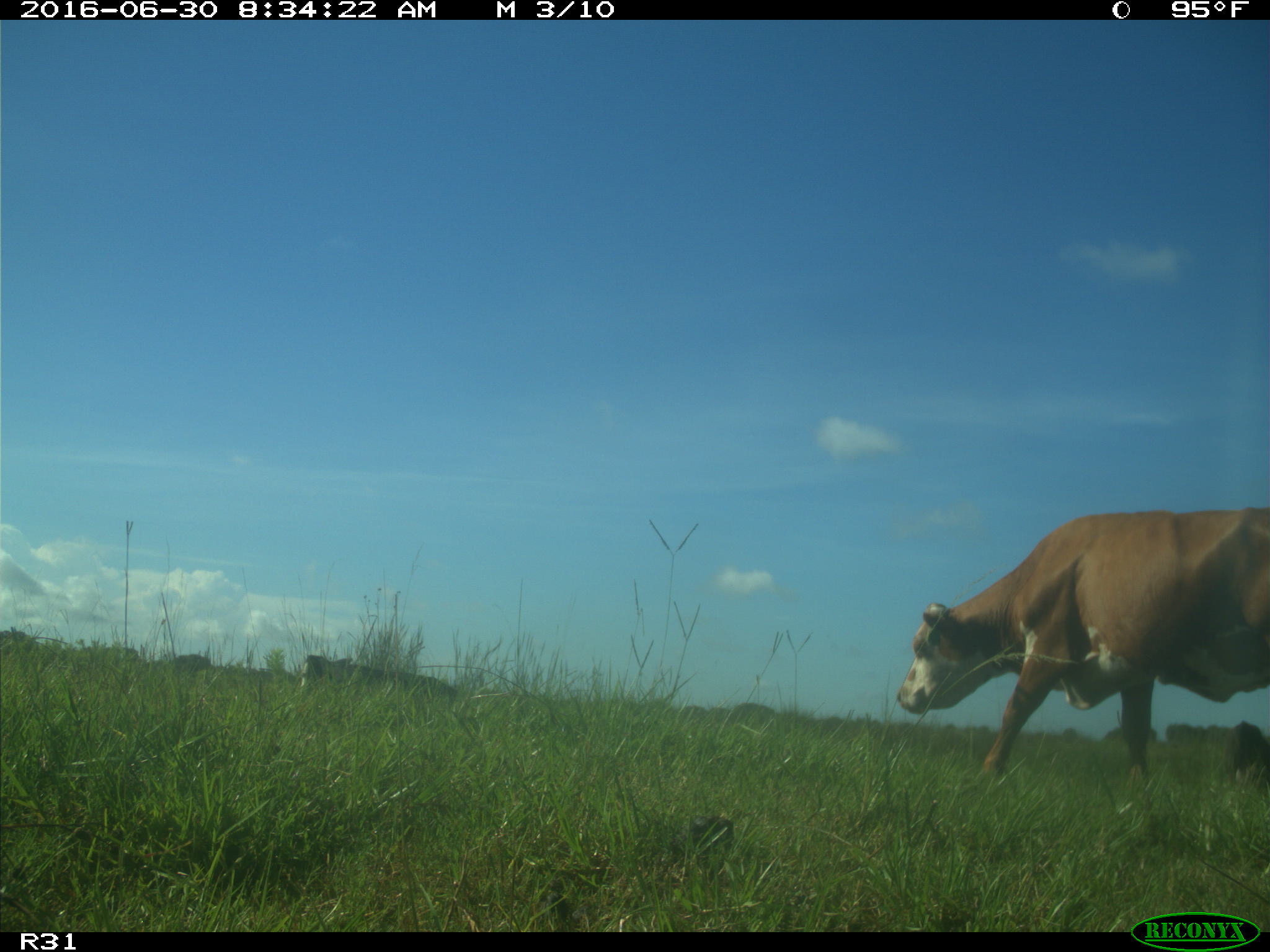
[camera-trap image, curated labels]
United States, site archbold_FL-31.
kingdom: Animalia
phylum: Chordata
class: Mammalia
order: Artiodactyla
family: Bovidae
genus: Bos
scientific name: Bos taurus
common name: domestic cow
Bos taurus (domestic cow).